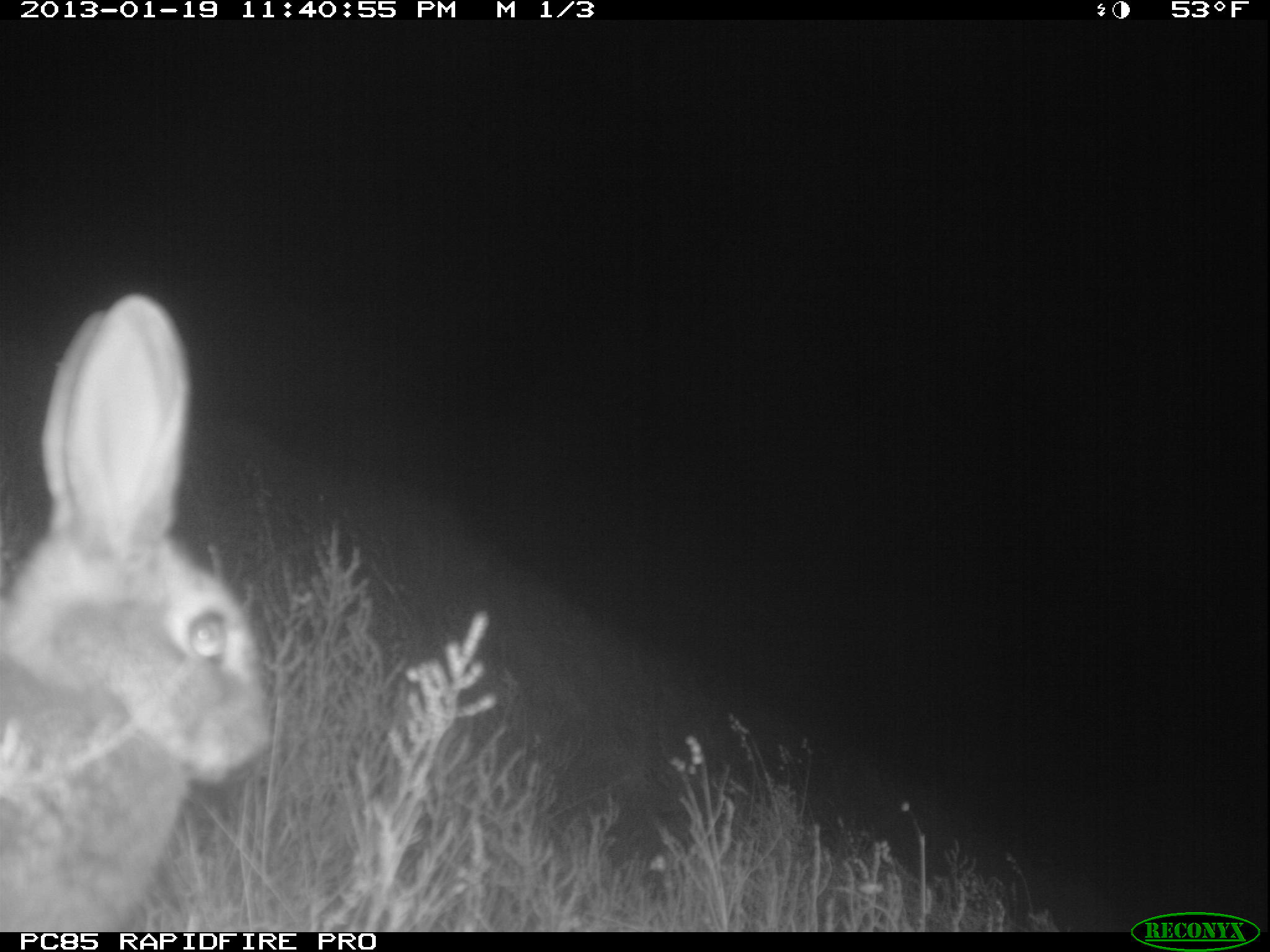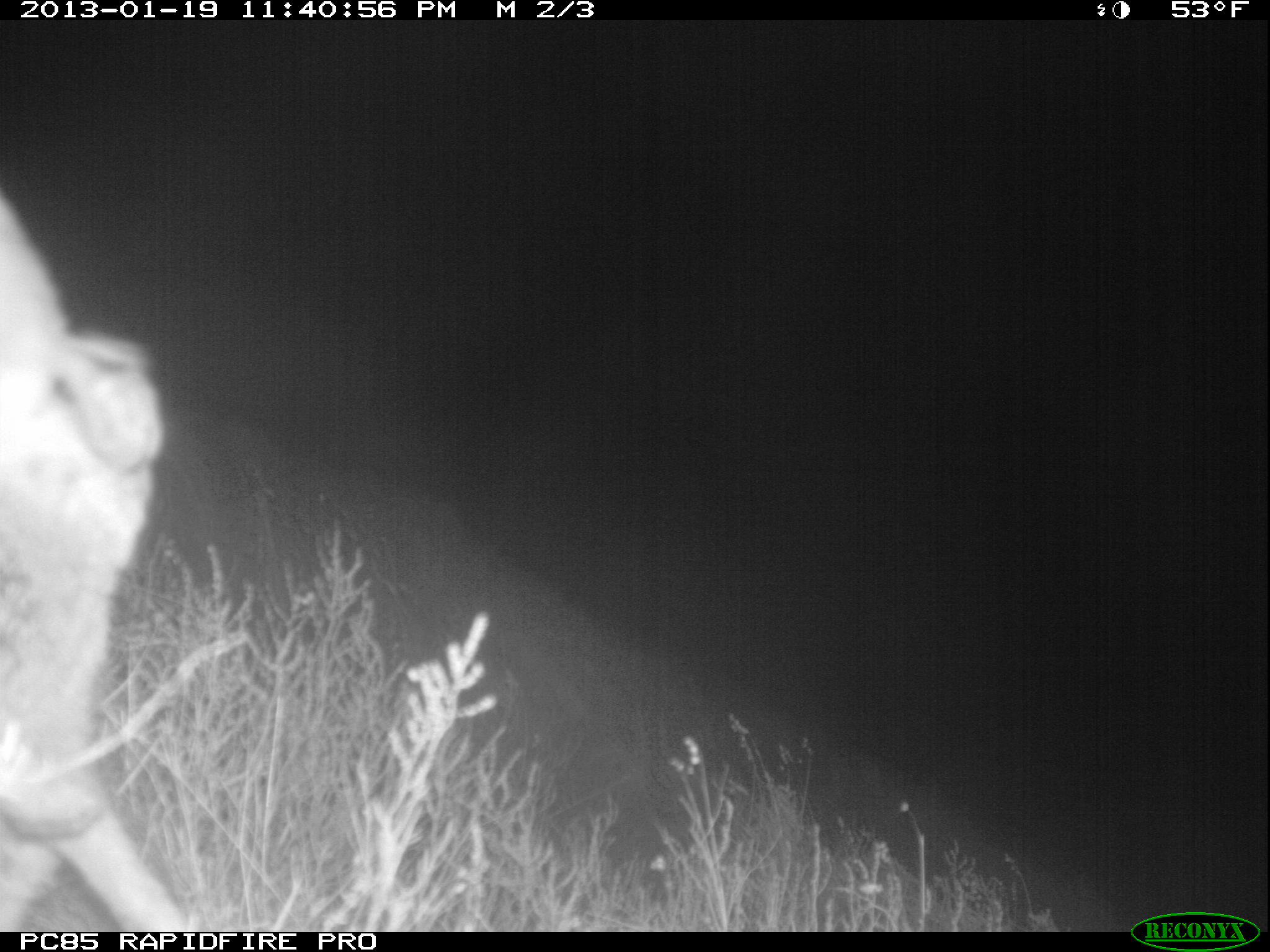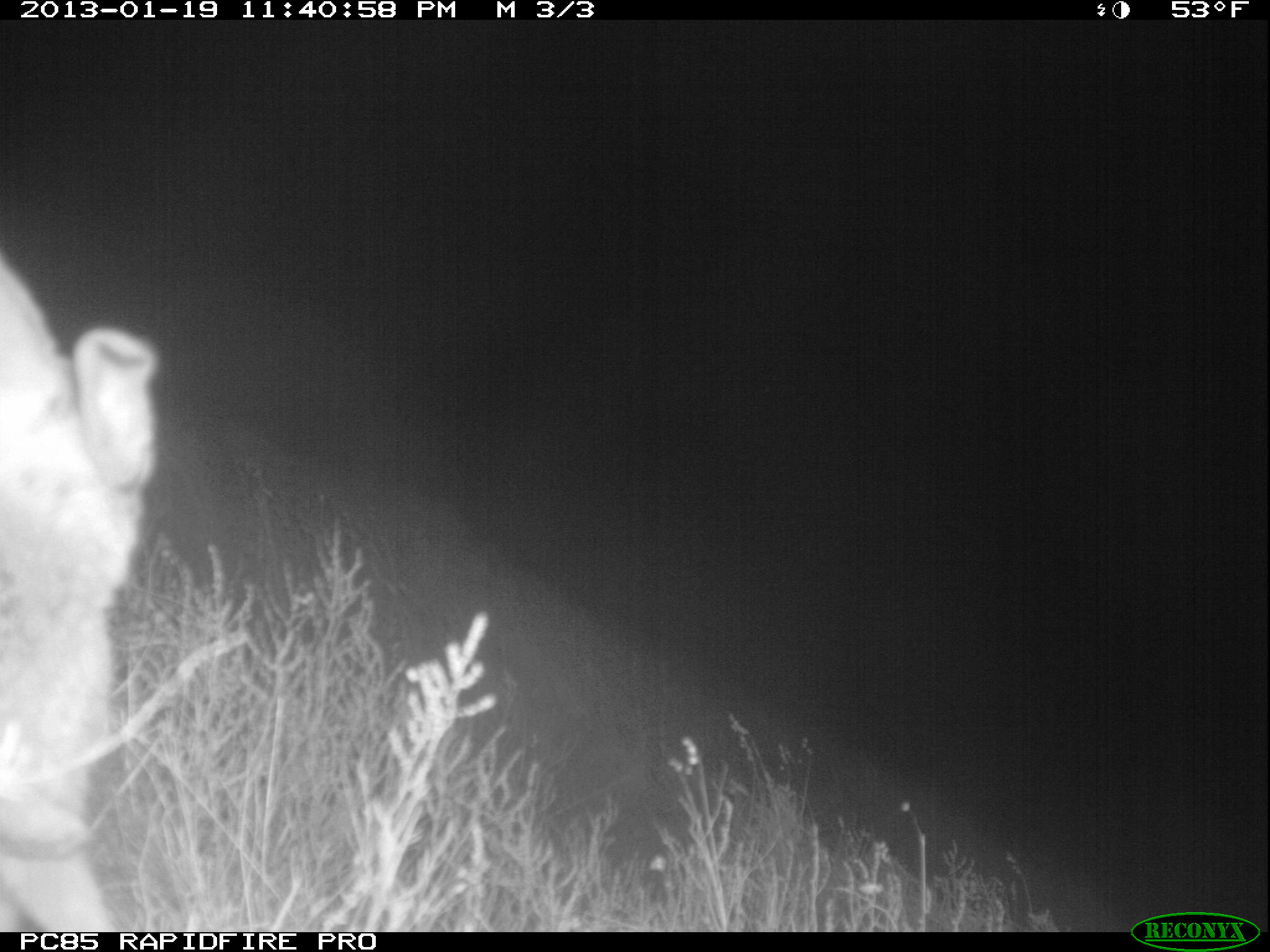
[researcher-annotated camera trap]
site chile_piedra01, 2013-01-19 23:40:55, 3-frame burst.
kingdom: Animalia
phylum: Chordata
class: Mammalia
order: Lagomorpha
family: Leporidae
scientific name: Leporidae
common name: rabbits and hares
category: rabbit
Rabbit (rabbits and hares) (Leporidae).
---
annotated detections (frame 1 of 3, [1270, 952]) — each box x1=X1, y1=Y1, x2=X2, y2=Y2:
rabbit: x1=0, y1=291, x2=272, y2=927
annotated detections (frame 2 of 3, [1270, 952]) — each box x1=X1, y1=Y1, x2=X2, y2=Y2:
rabbit: x1=1, y1=160, x2=188, y2=935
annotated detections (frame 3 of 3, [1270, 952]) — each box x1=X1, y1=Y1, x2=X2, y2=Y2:
rabbit: x1=1, y1=217, x2=163, y2=930